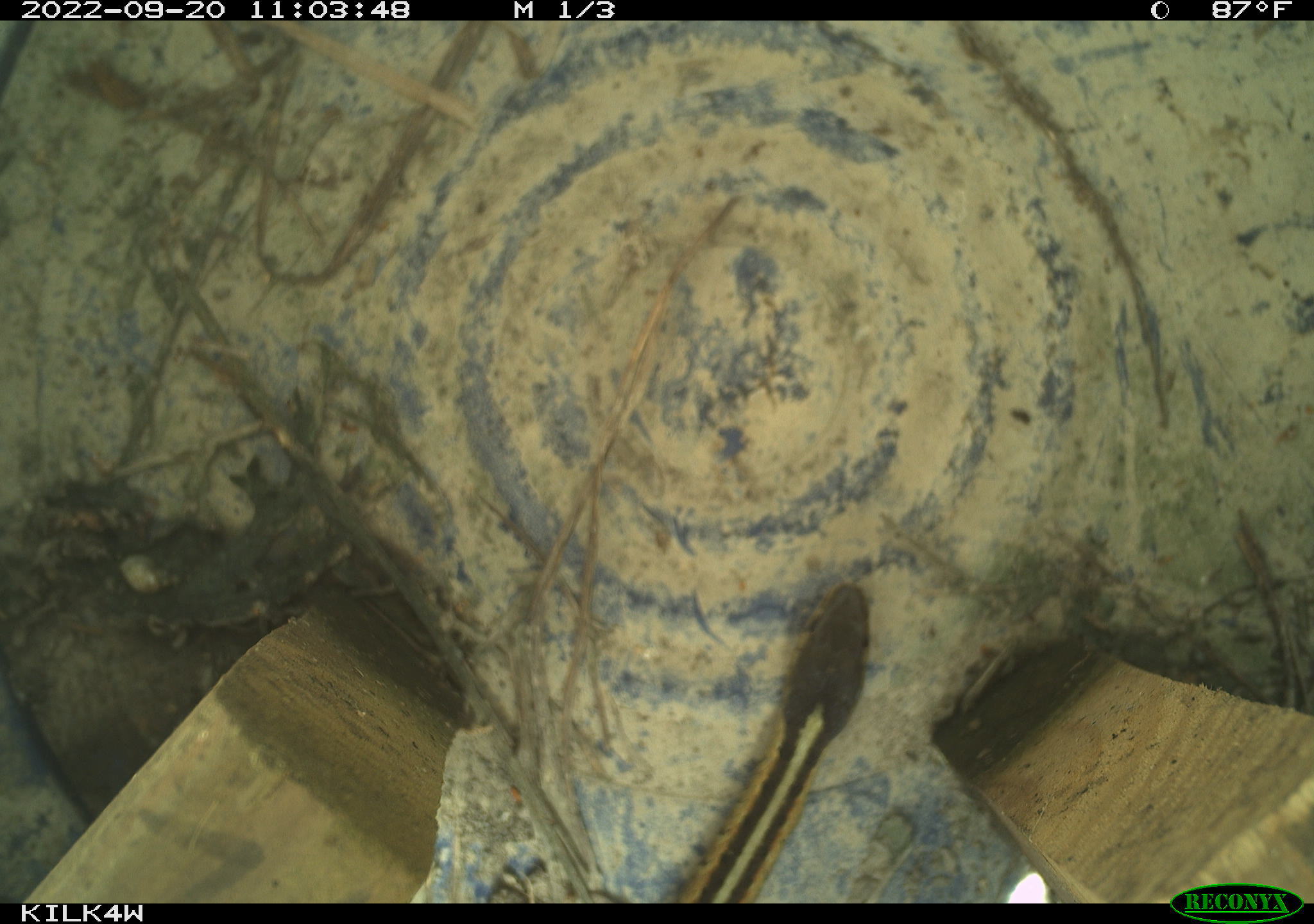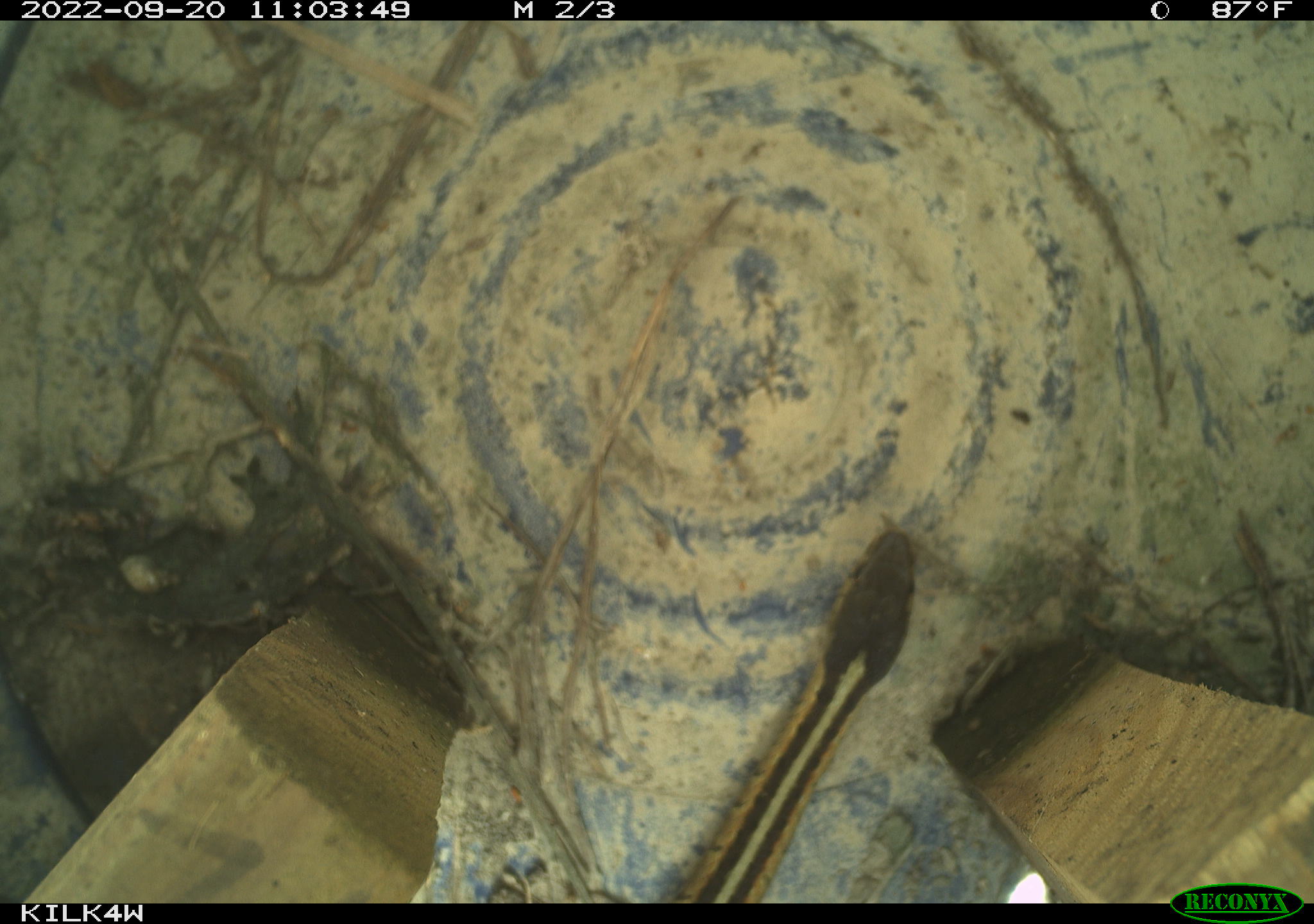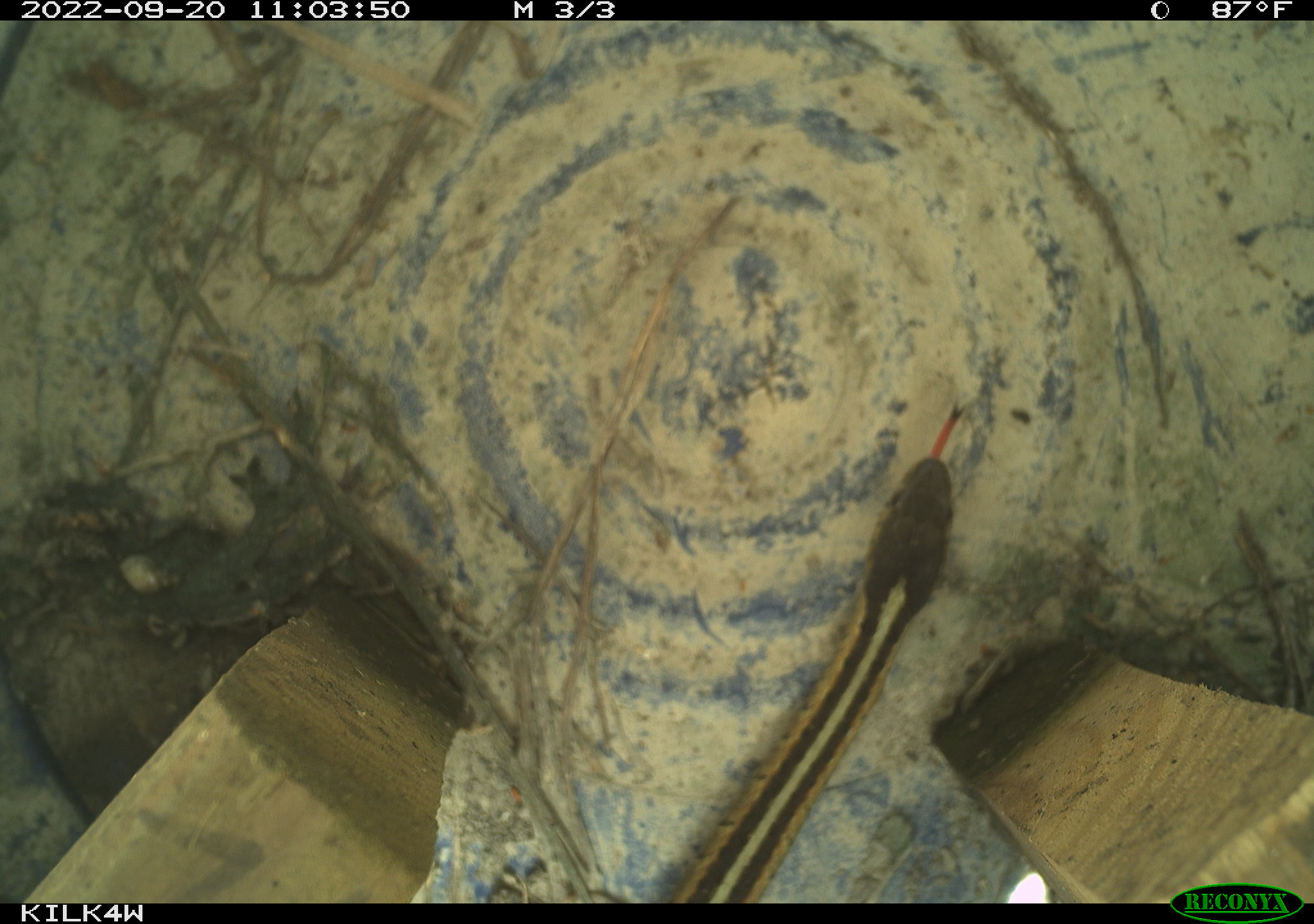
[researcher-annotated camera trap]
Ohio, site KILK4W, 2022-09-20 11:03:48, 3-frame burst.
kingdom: Animalia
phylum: Chordata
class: Reptilia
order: Squamata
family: Colubridae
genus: Thamnophis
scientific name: Thamnophis sirtalis sirtalis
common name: eastern gartersnake